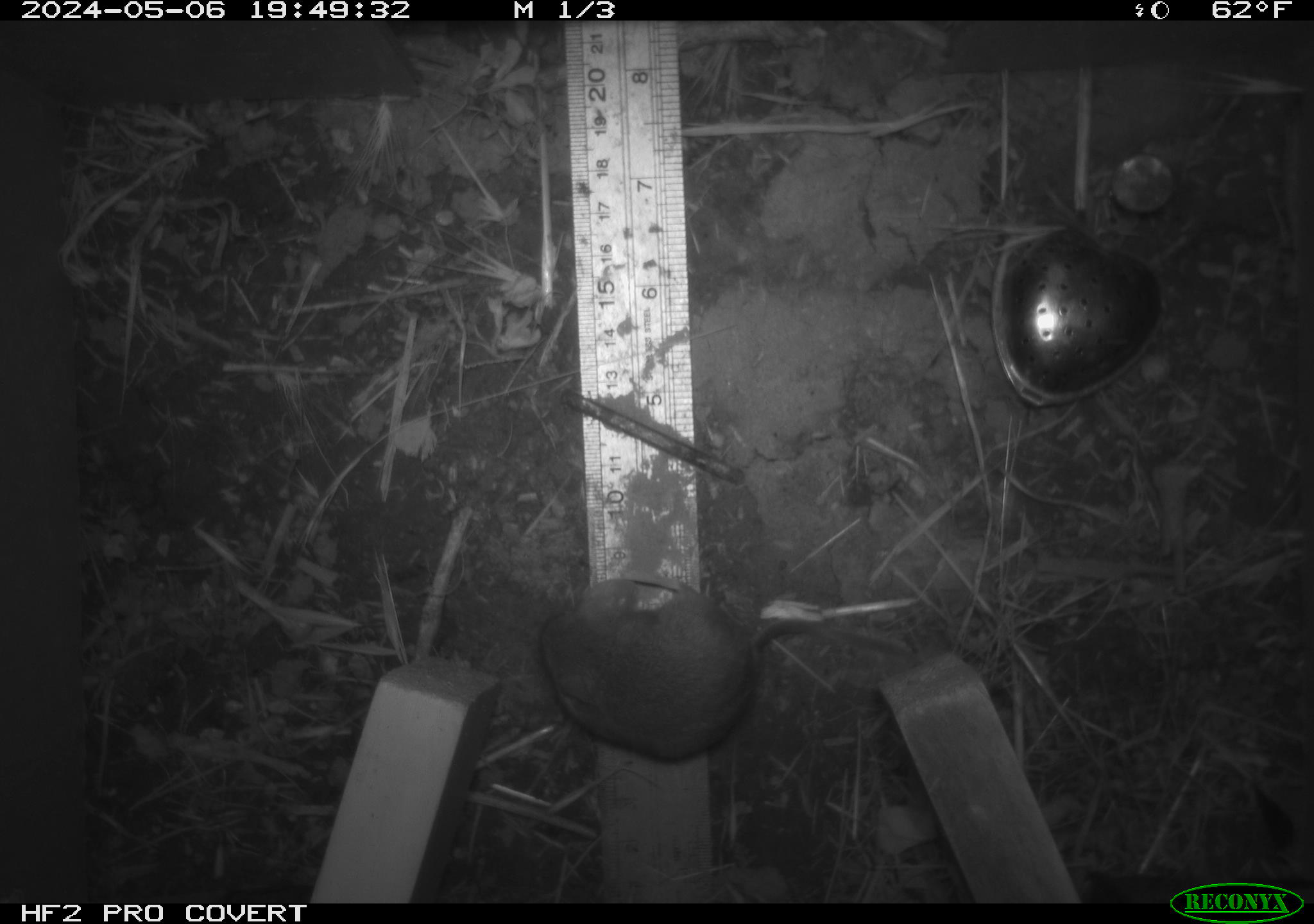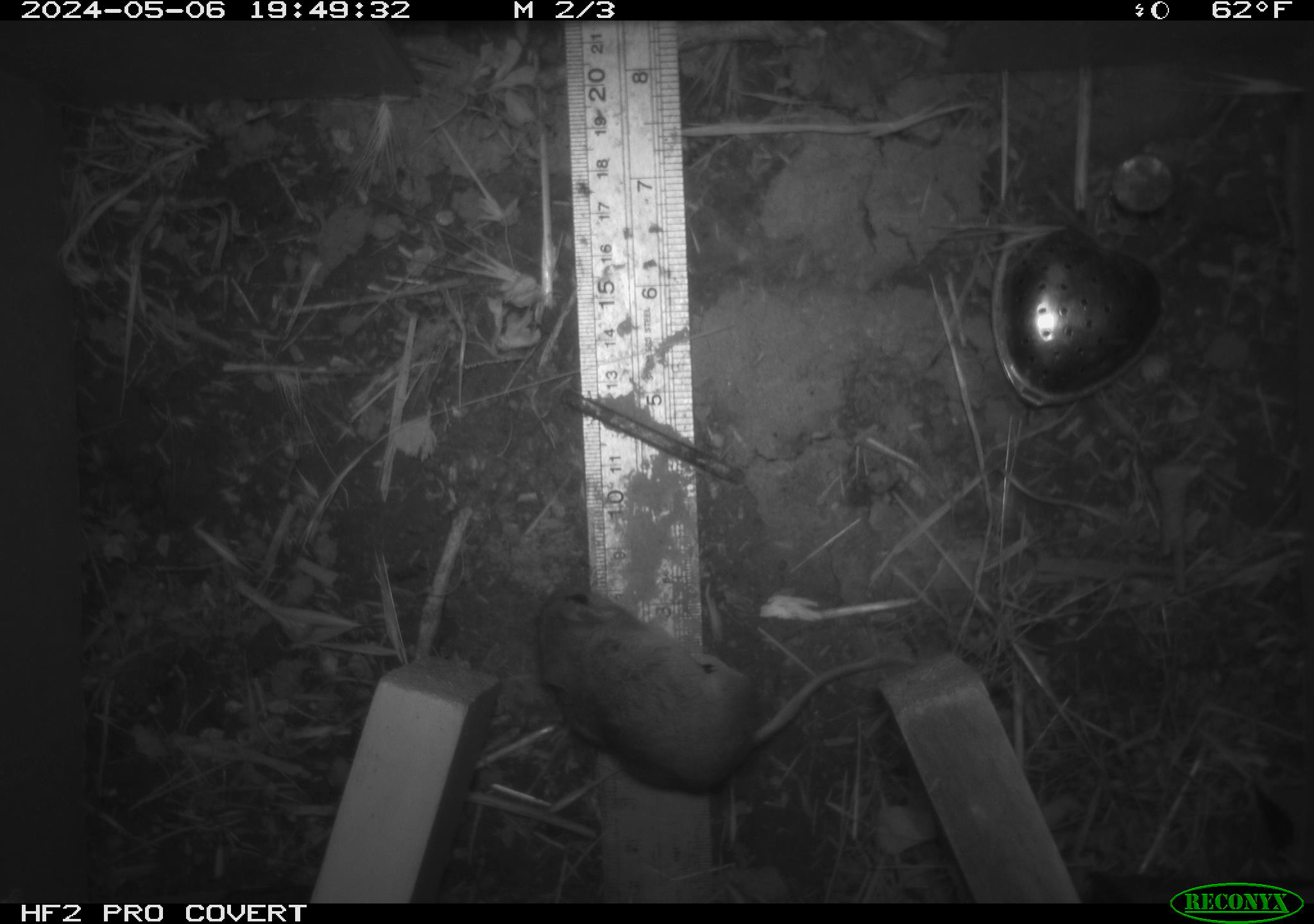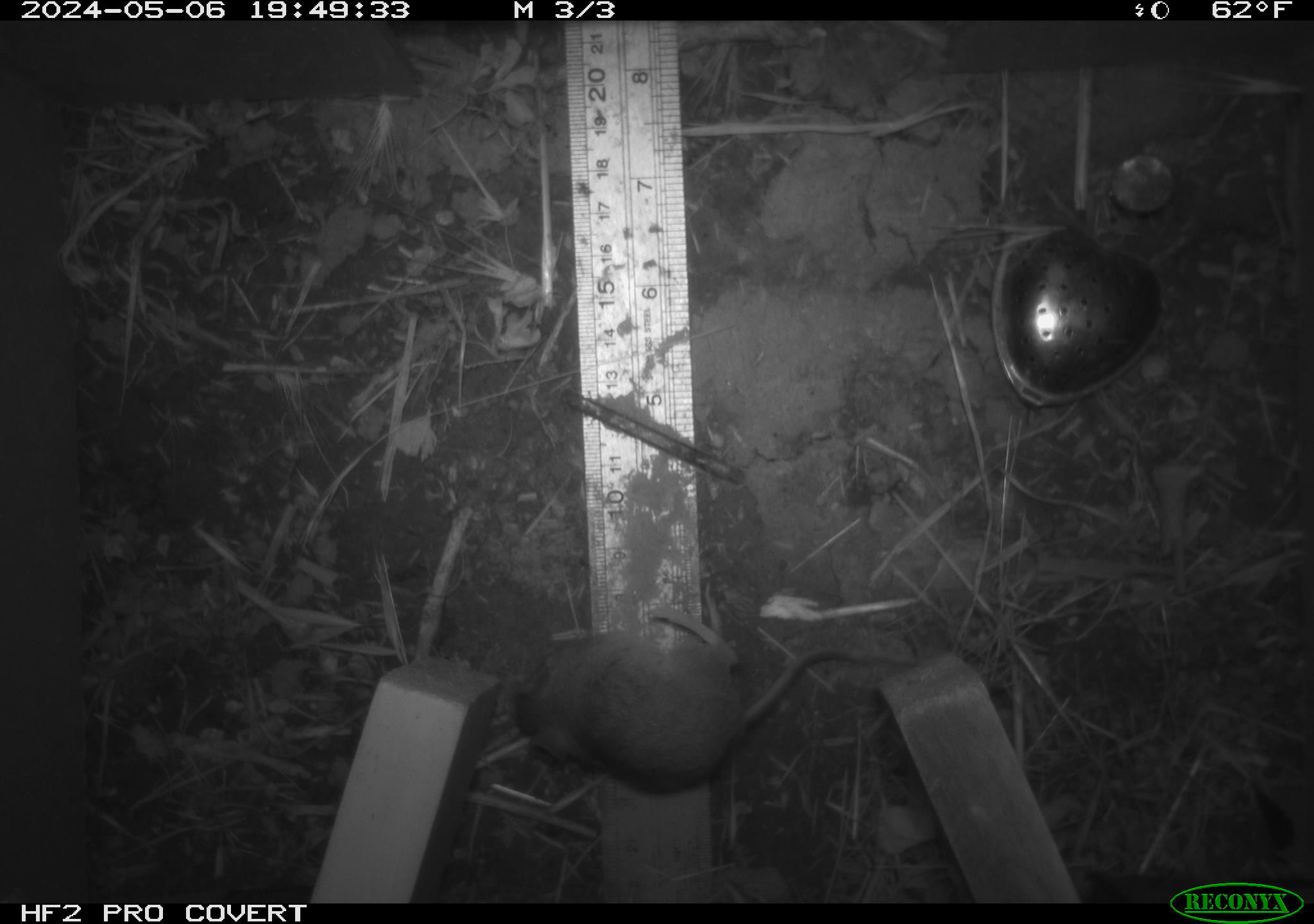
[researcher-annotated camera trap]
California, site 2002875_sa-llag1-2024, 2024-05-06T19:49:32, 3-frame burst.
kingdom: Animalia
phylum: Chordata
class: Mammalia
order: Rodentia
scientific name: Rodentia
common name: mouse species